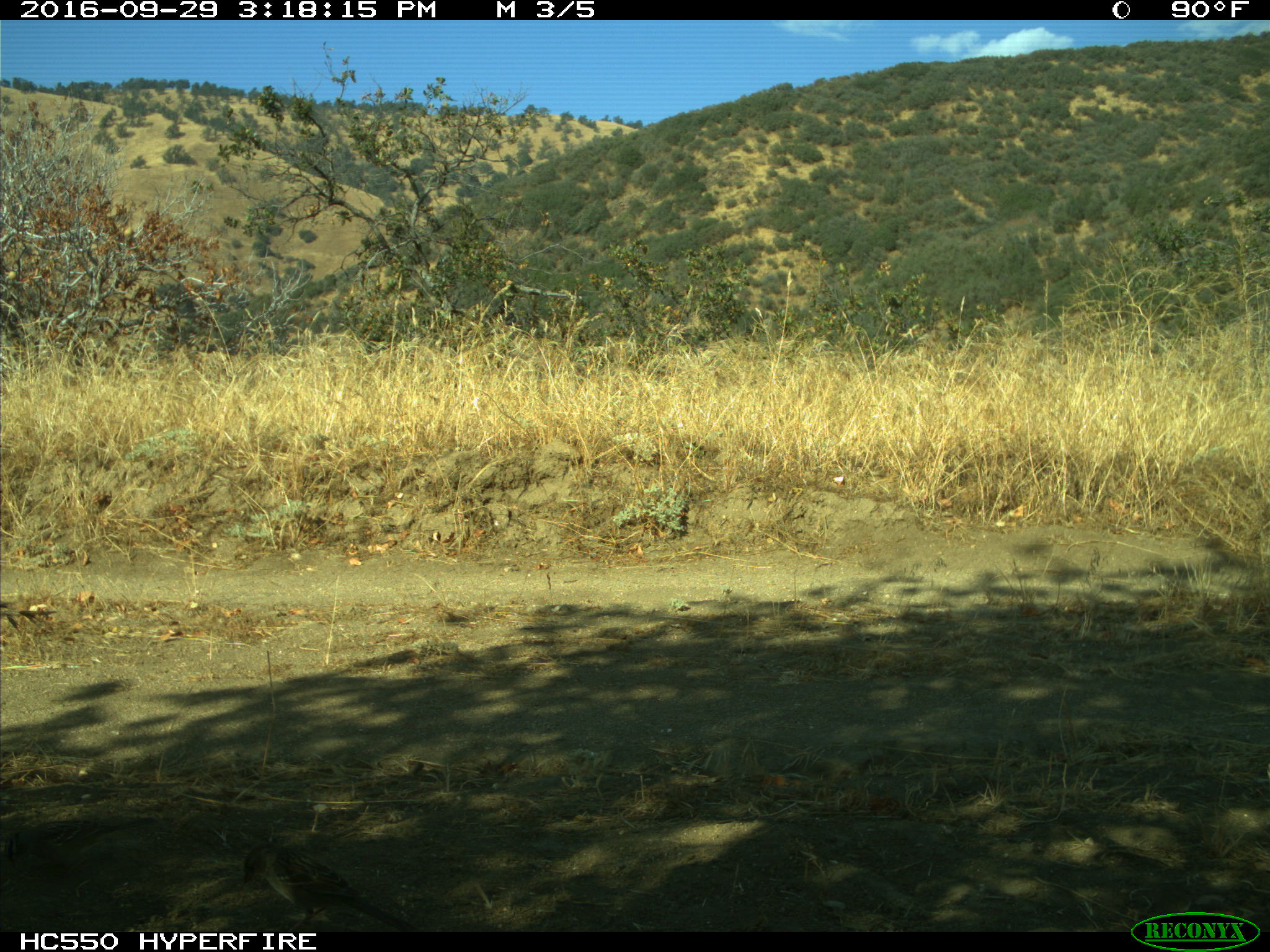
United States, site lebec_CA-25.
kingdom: Animalia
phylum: Chordata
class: Aves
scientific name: Aves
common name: birds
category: unidentified bird